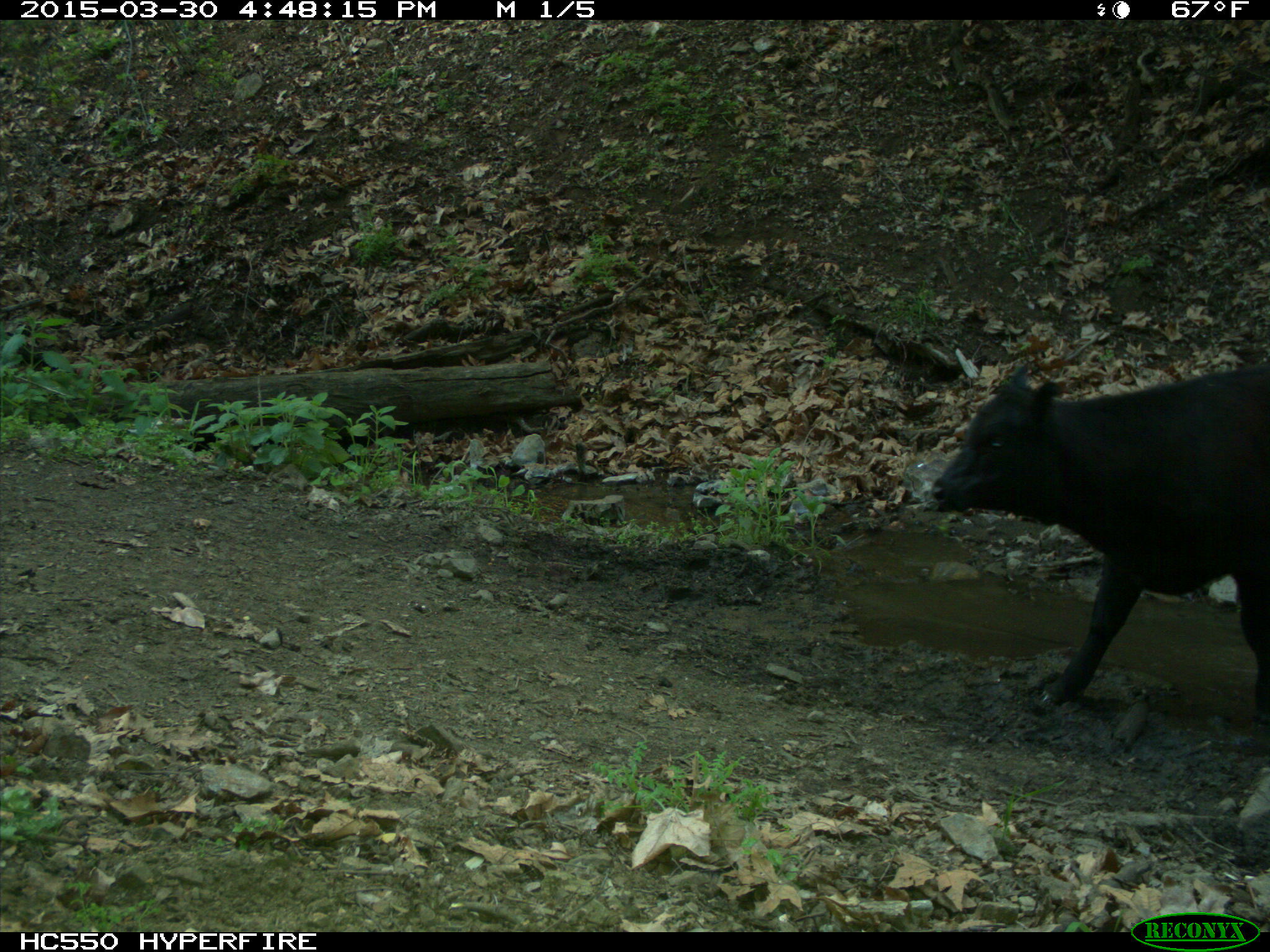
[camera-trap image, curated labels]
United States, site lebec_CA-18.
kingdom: Animalia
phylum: Chordata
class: Mammalia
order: Artiodactyla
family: Bovidae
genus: Bos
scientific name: Bos taurus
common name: domestic cow